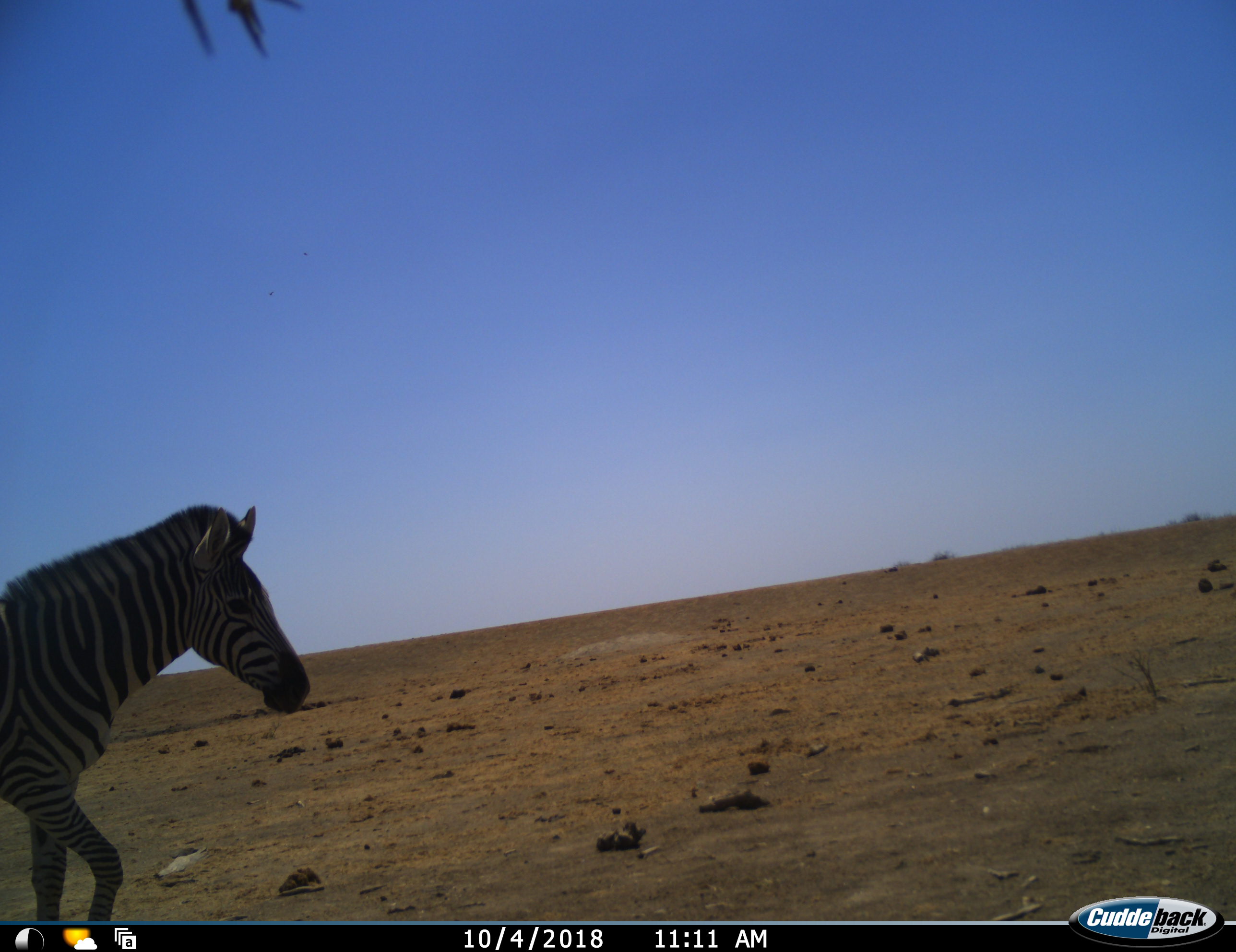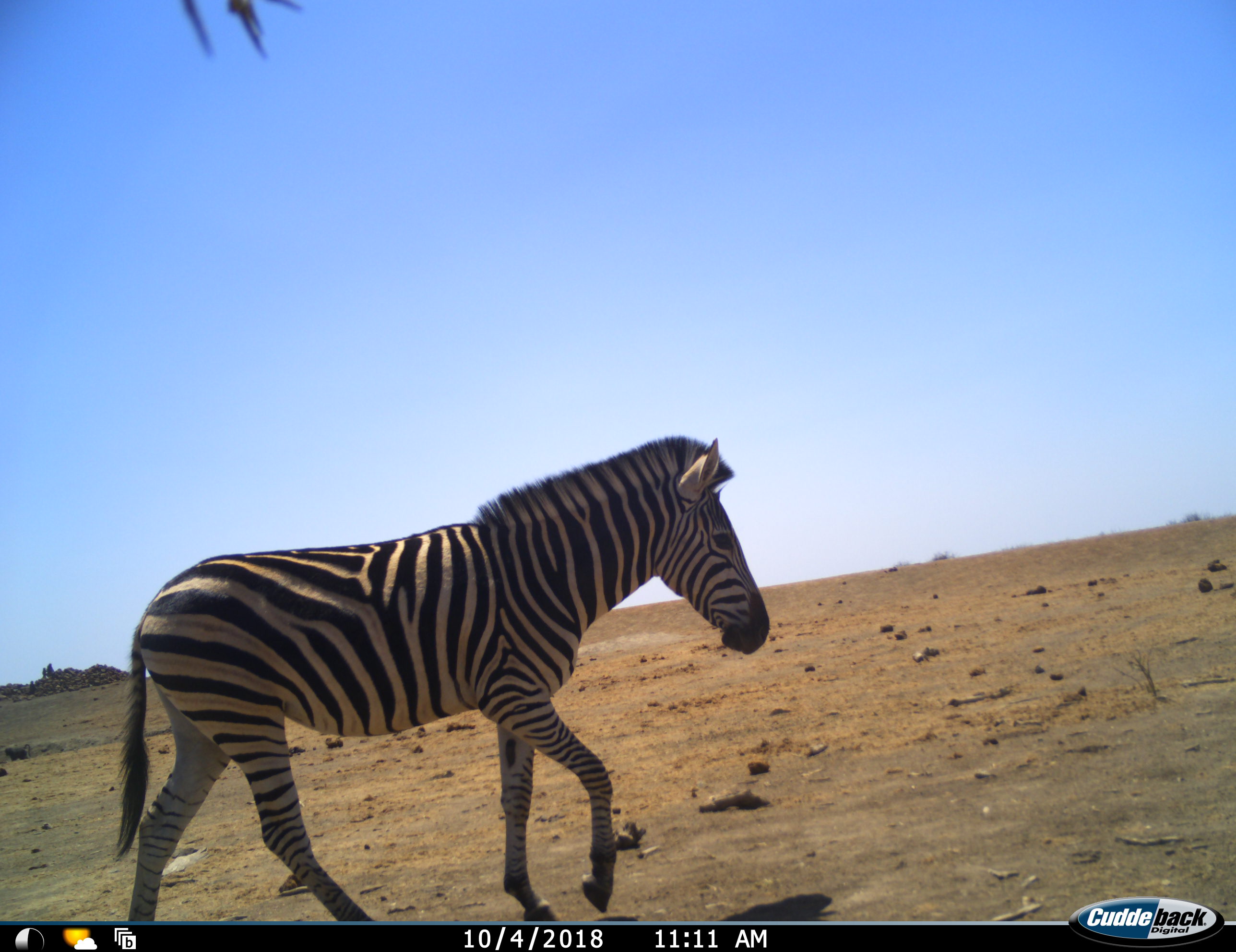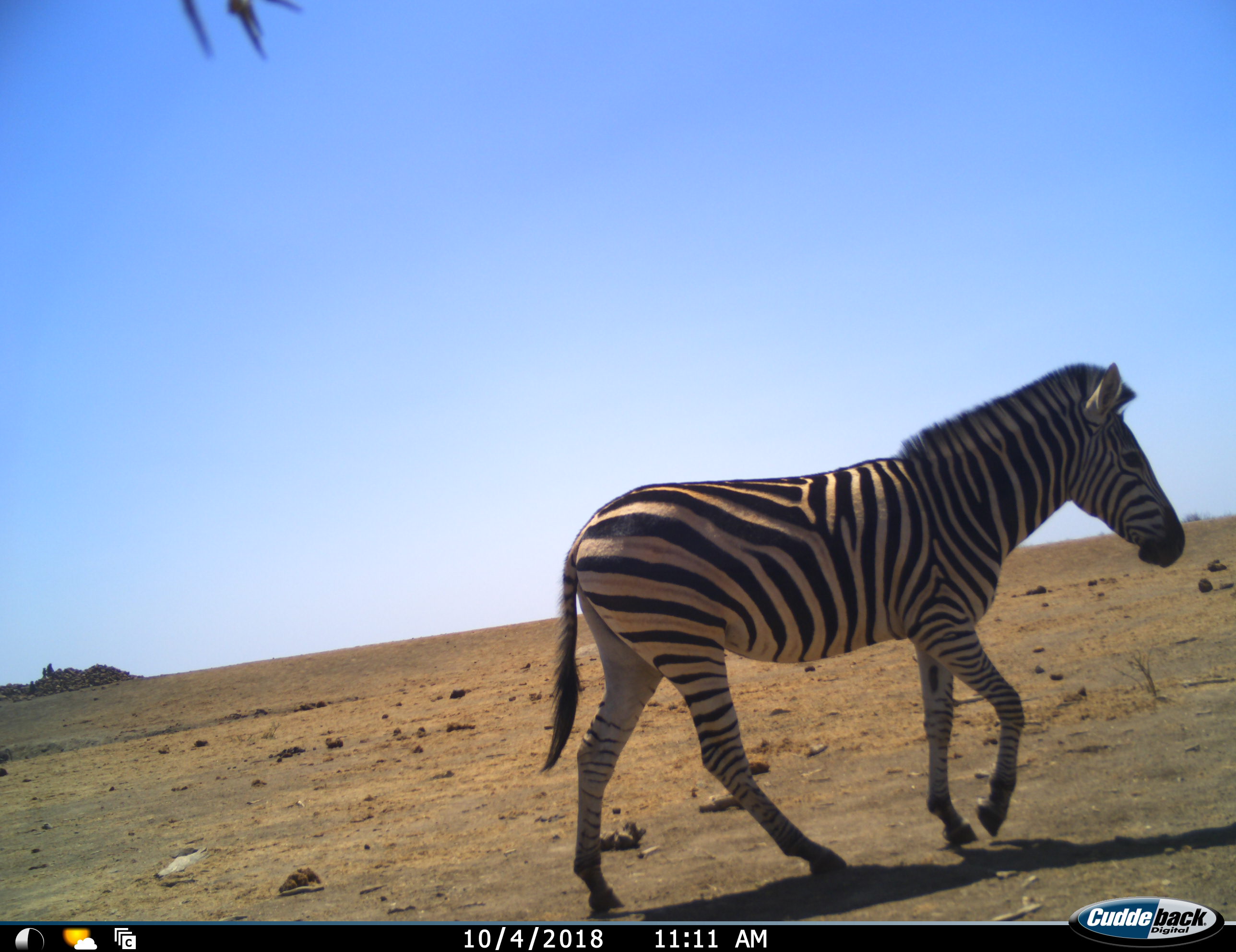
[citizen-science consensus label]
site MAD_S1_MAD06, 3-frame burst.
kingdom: Animalia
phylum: Chordata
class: Mammalia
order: Perissodactyla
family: Equidae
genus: Equus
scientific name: Equus quagga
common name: plains zebra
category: zebraplains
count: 1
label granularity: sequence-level